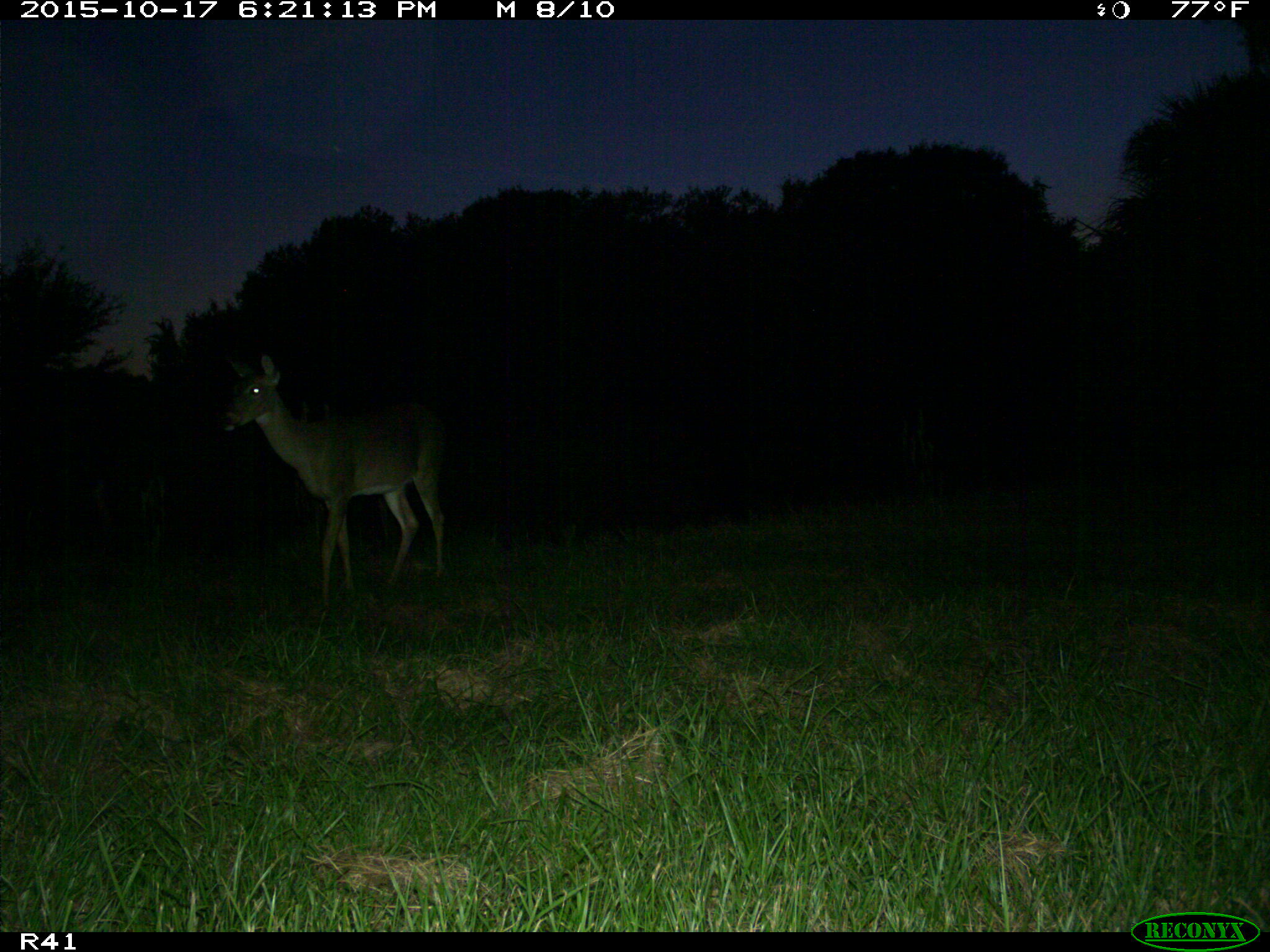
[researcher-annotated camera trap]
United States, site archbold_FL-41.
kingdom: Animalia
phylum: Chordata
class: Mammalia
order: Artiodactyla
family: Cervidae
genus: Odocoileus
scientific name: Odocoileus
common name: deer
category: unidentified deer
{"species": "unidentified deer (deer) (Odocoileus)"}